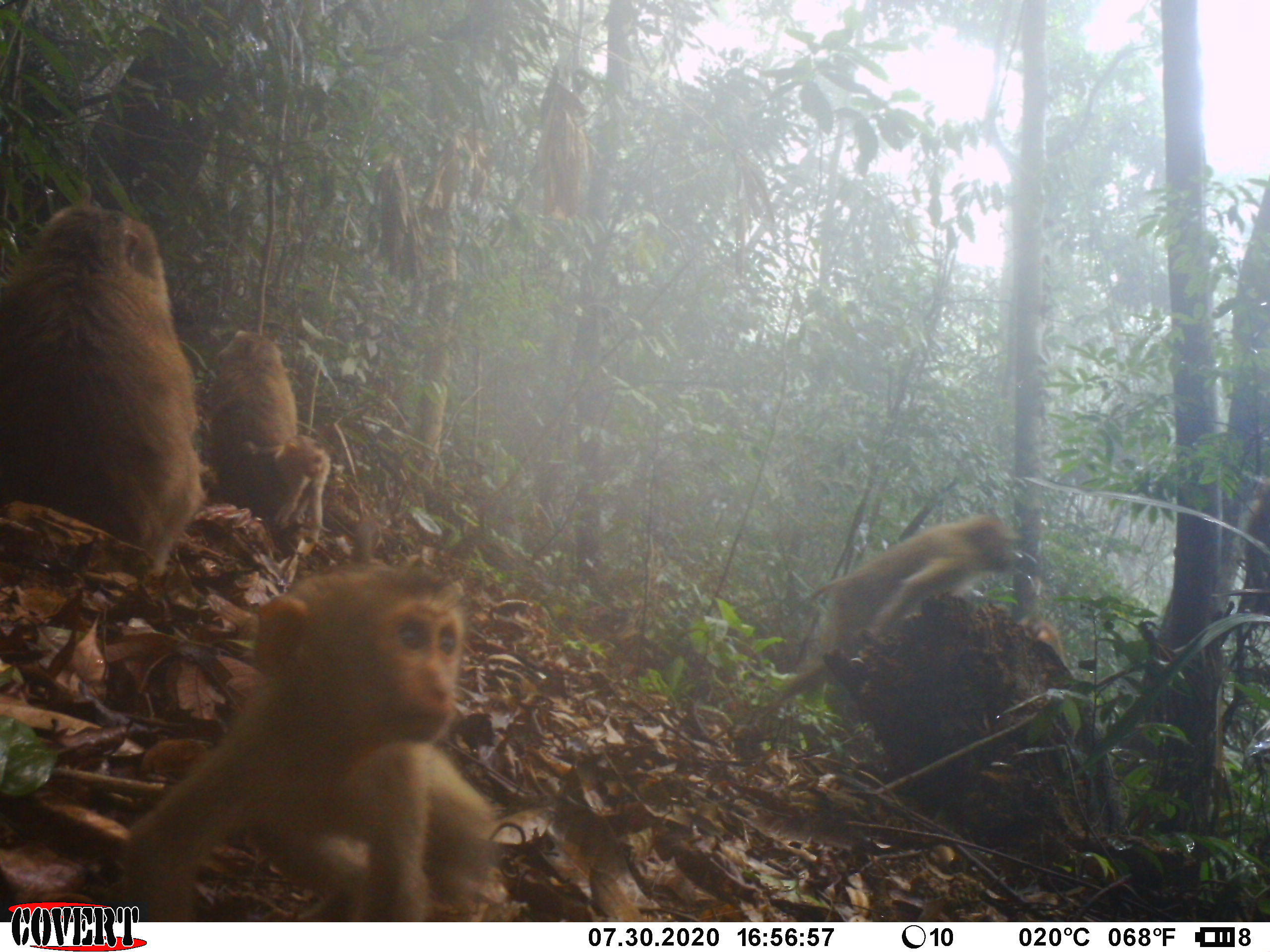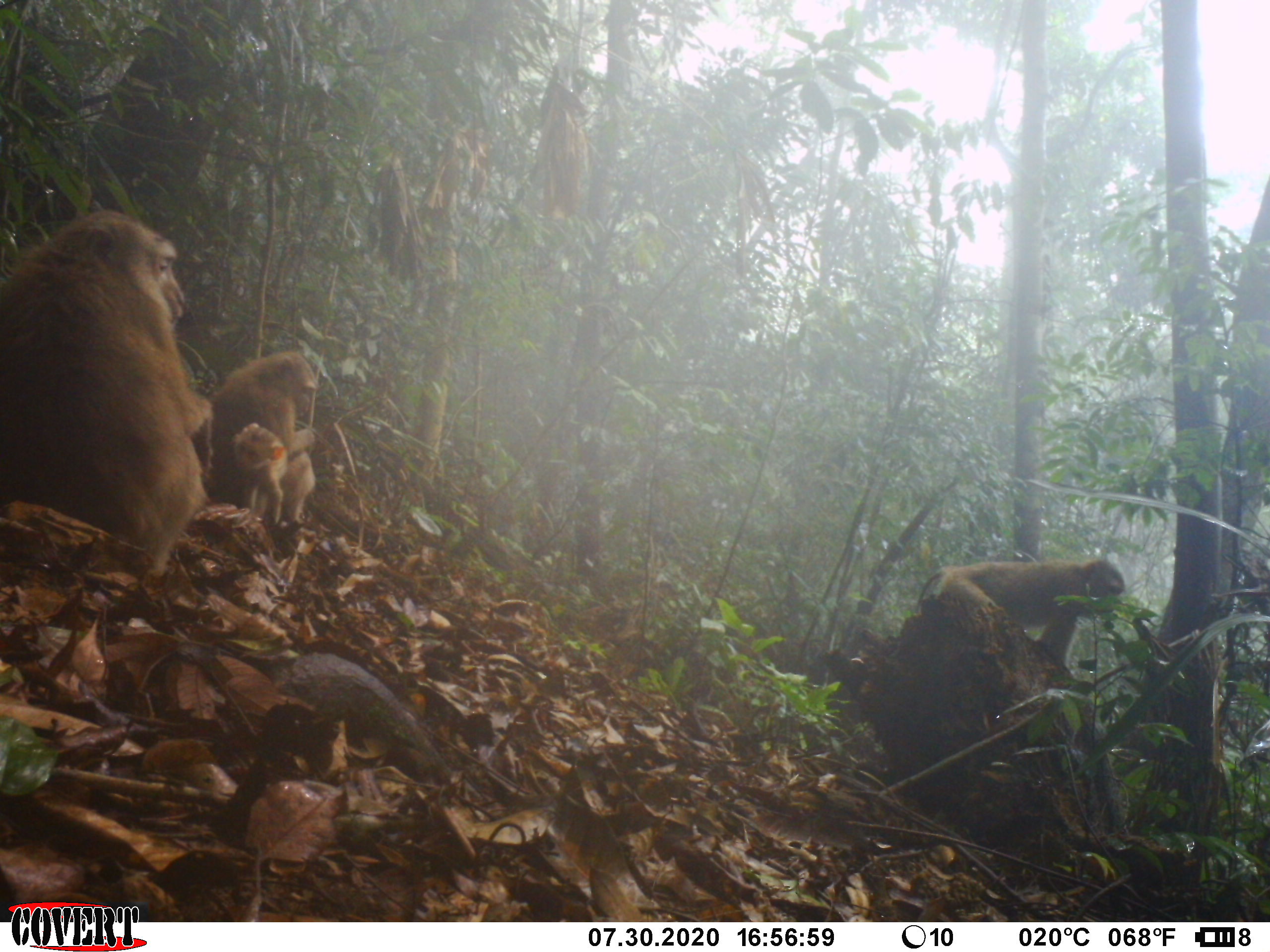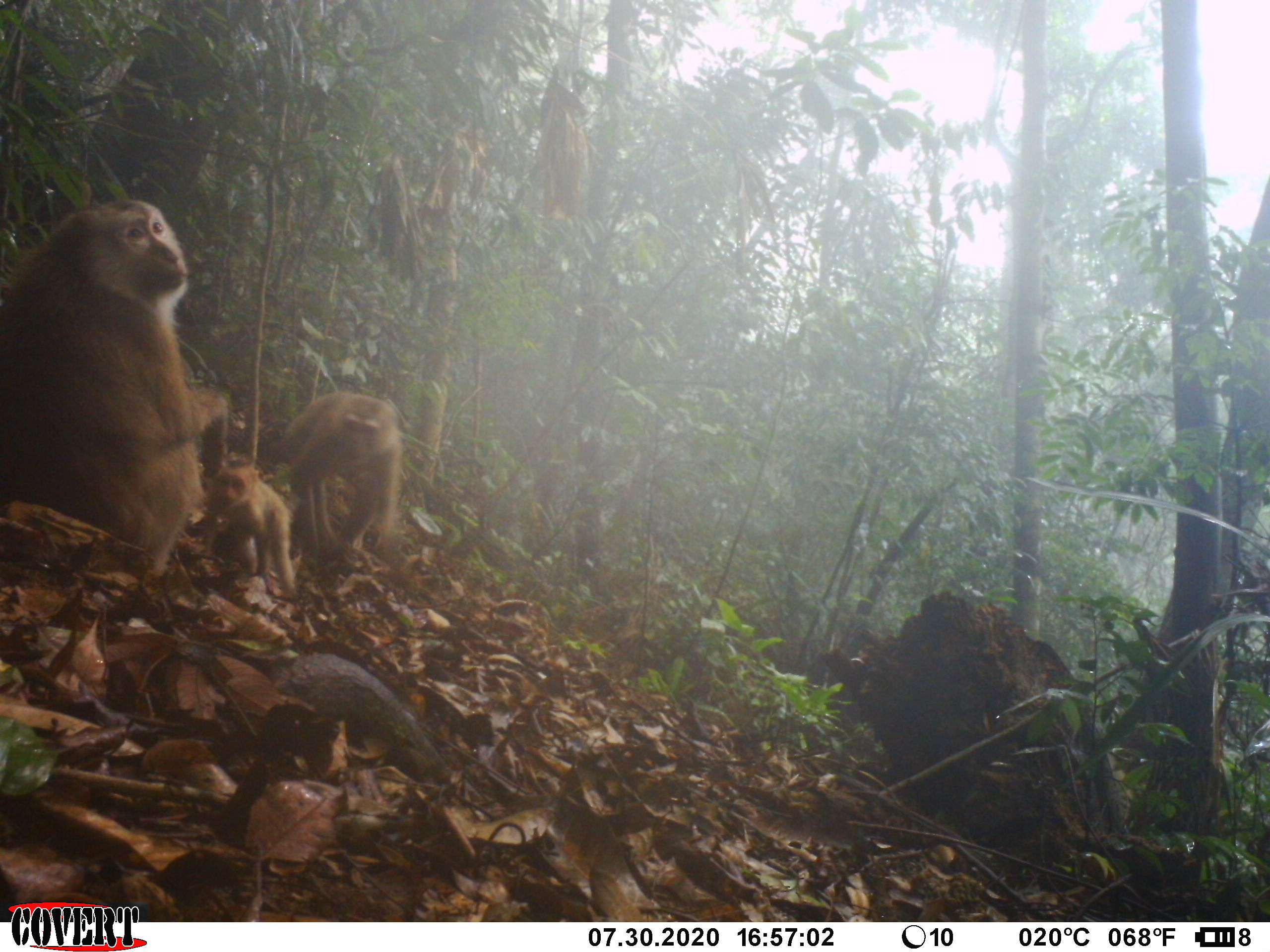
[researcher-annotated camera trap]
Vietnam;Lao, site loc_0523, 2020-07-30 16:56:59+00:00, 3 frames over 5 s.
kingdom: Animalia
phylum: Chordata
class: Mammalia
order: Primates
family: Cercopithecidae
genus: Macaca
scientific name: Macaca nemestrina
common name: pig-tailed macaque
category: pig tailed macaque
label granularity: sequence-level